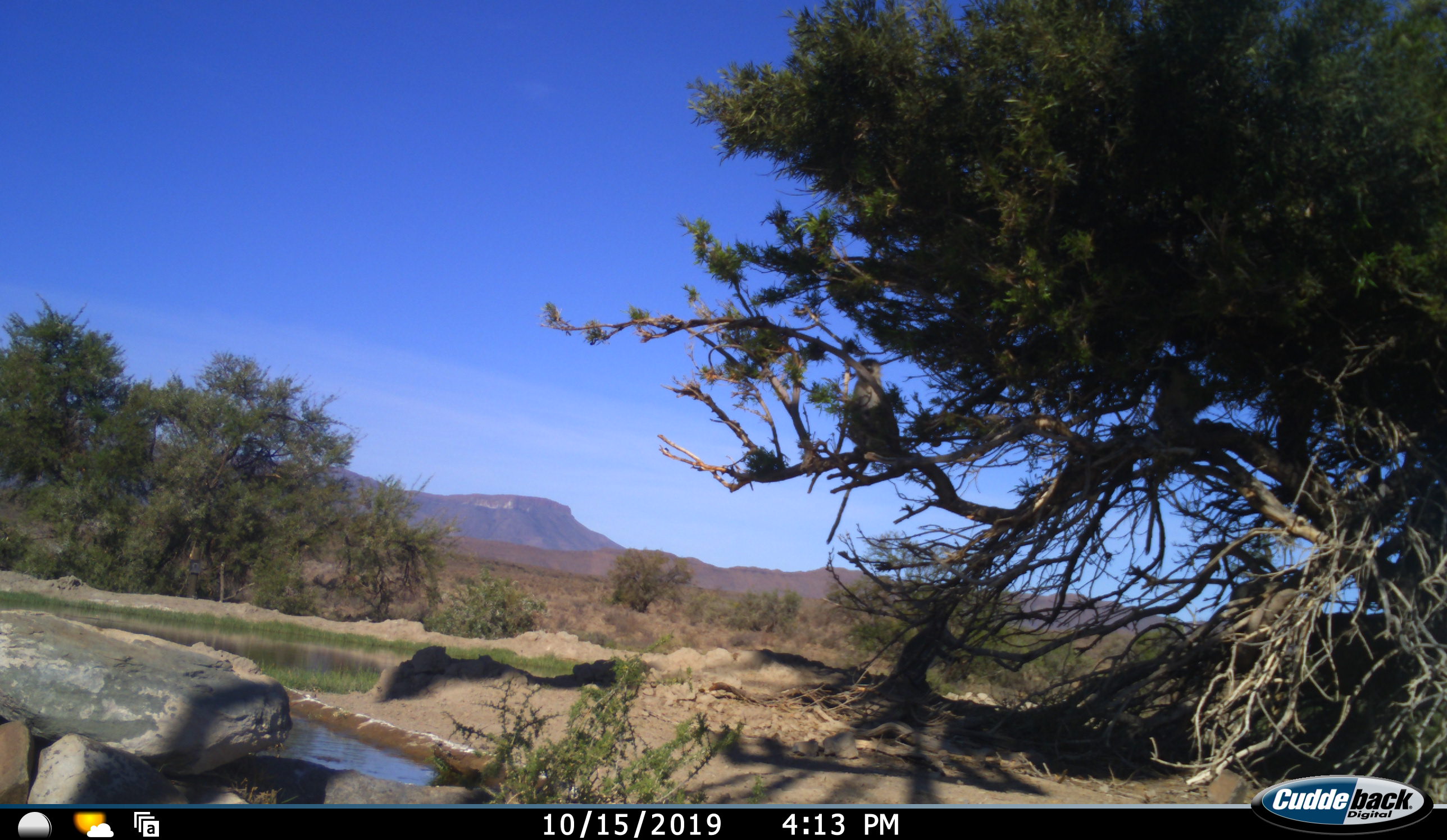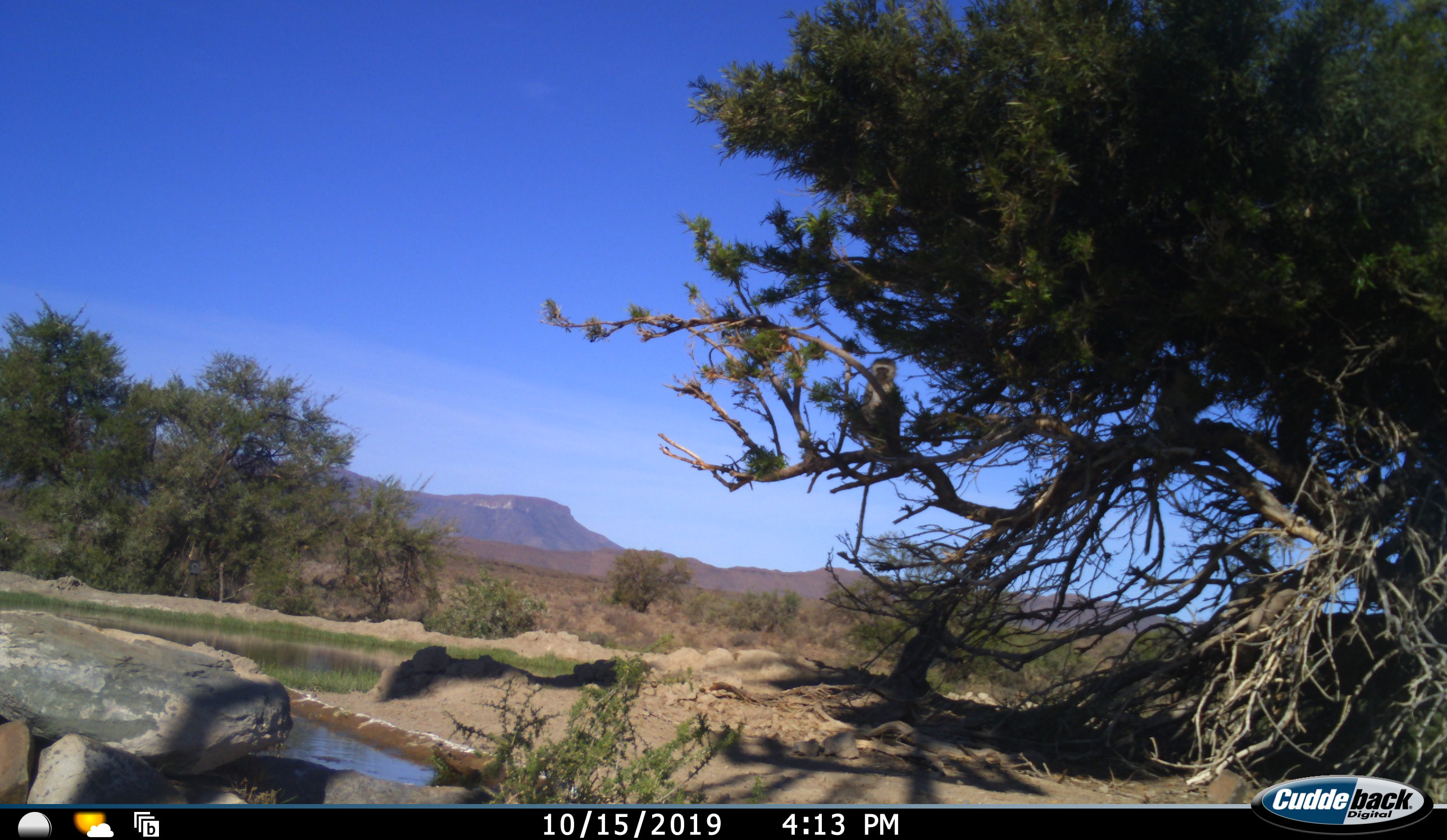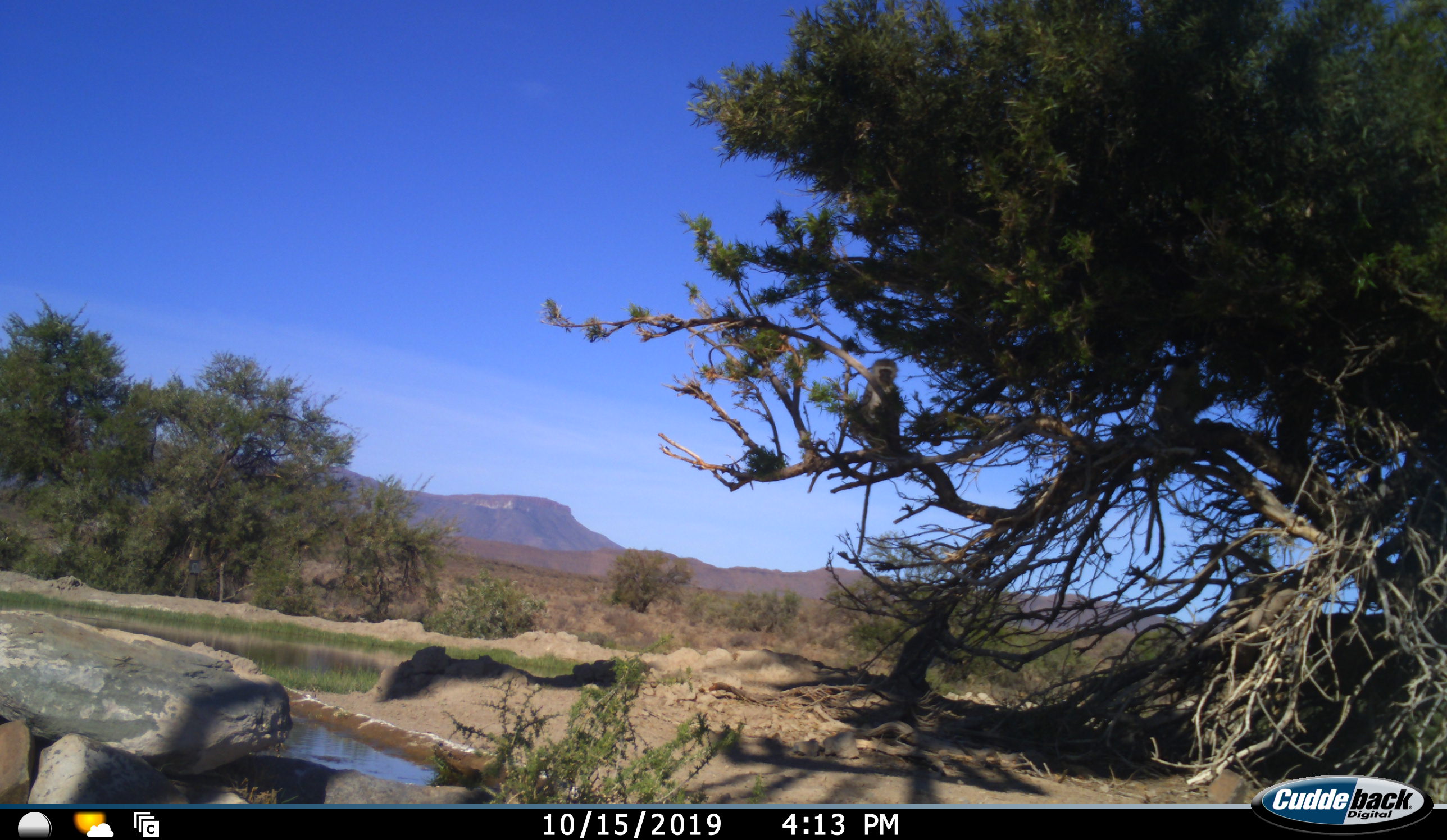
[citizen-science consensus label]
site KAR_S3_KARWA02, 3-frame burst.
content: unidentified animal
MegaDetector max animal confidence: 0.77